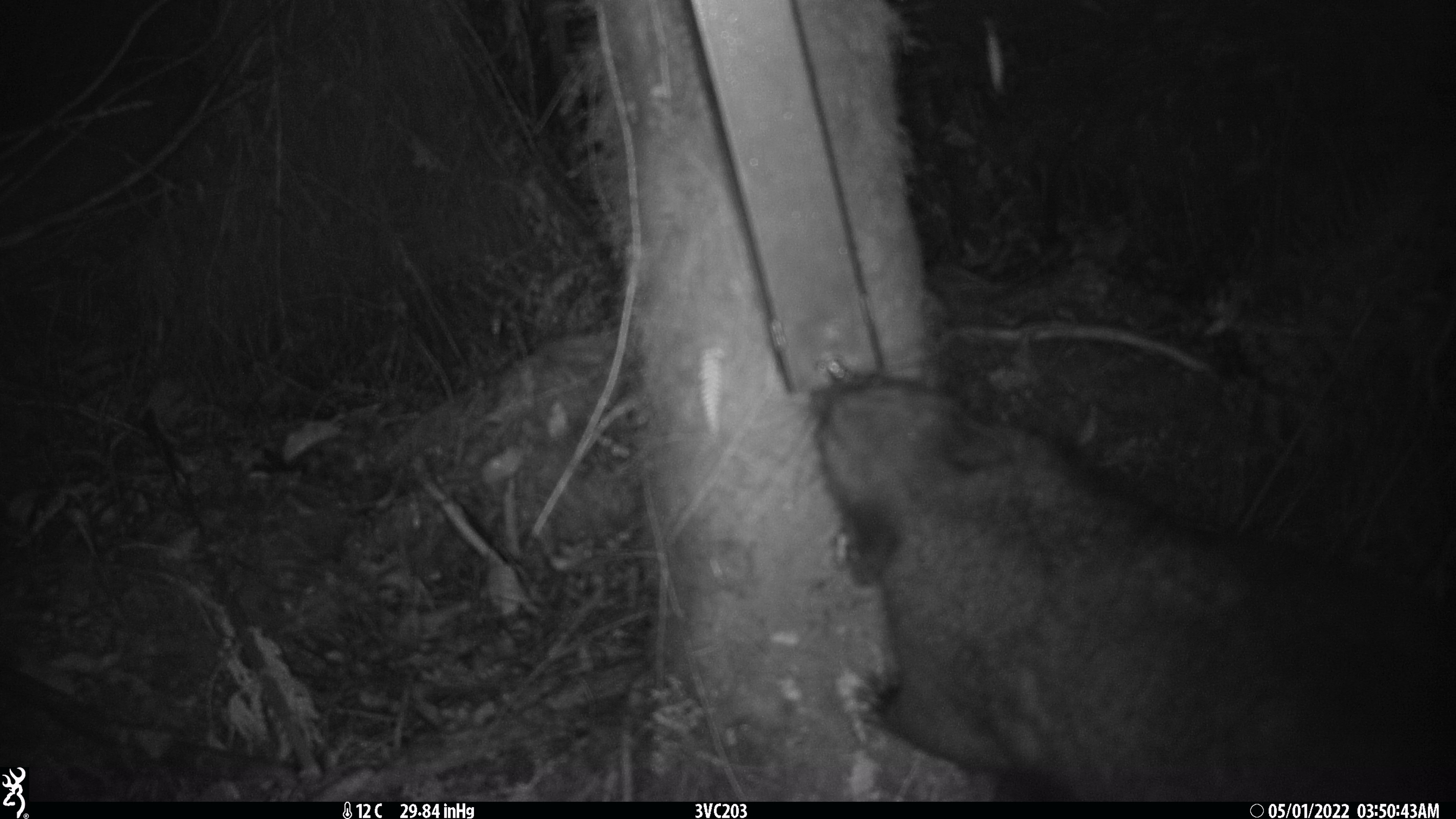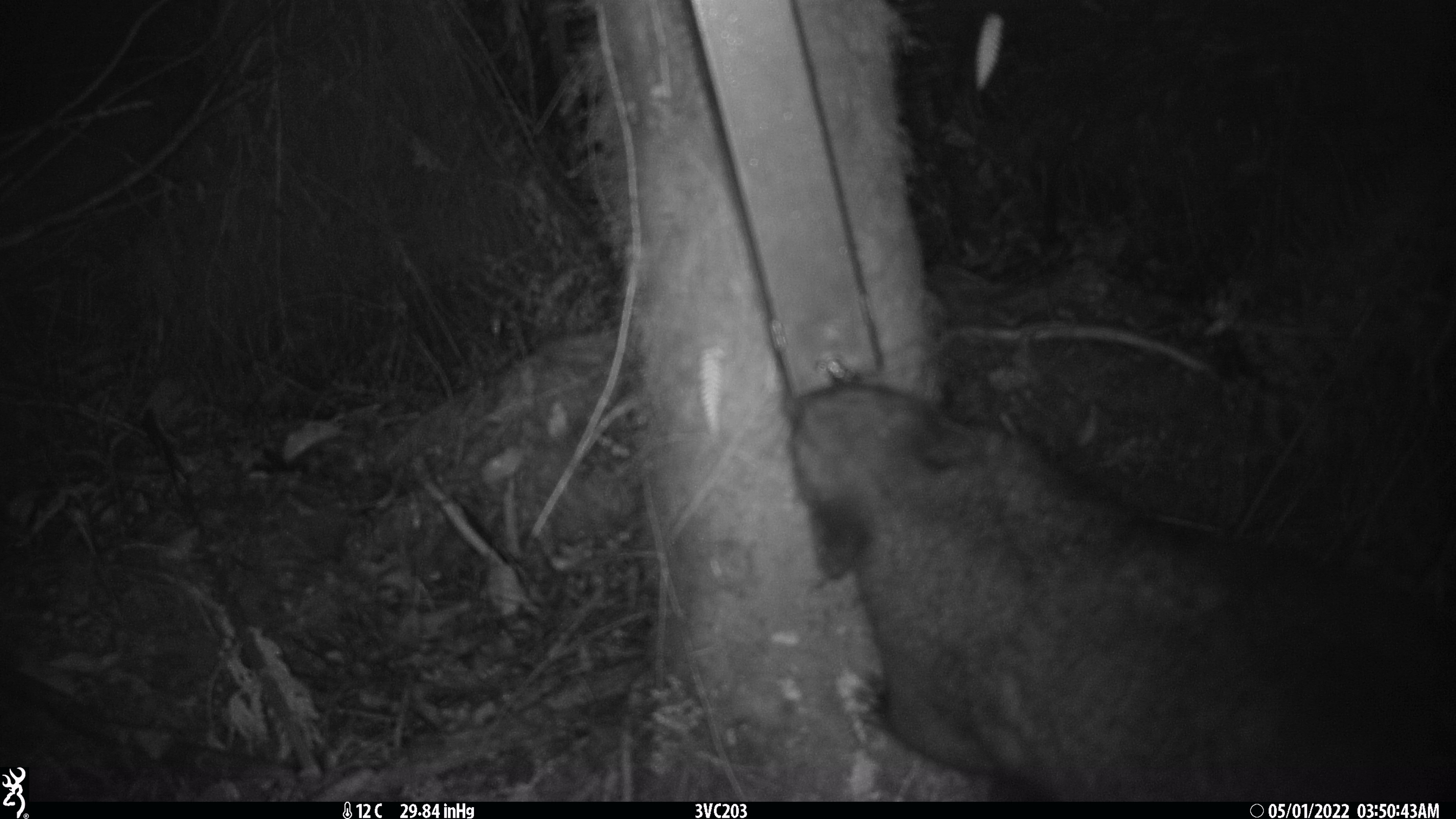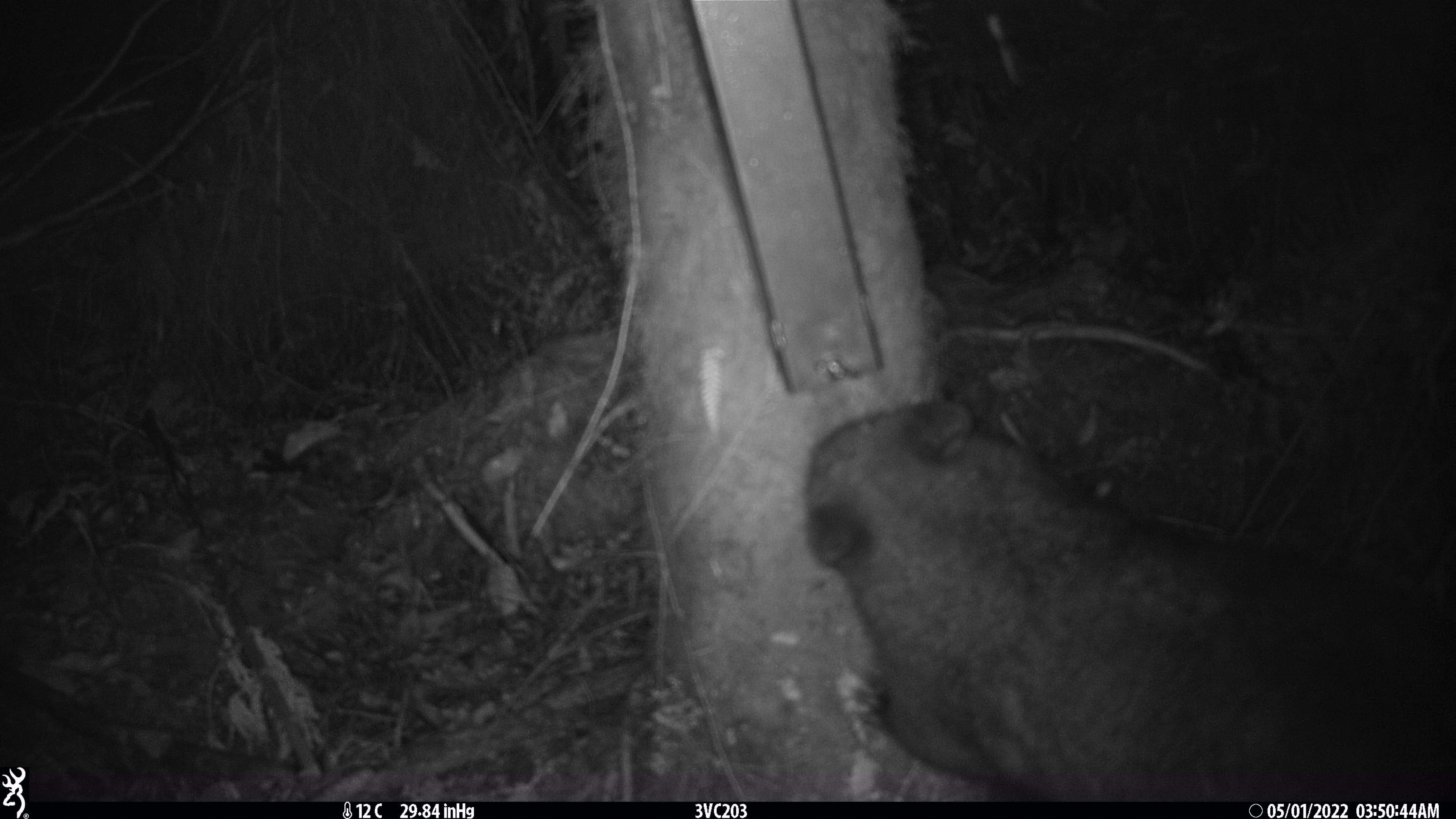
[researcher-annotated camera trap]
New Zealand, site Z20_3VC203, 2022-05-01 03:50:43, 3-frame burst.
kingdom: Animalia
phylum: Chordata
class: Mammalia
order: Diprotodontia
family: Phalangeridae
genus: Trichosurus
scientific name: Trichosurus vulpecula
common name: common brushtail possum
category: possum